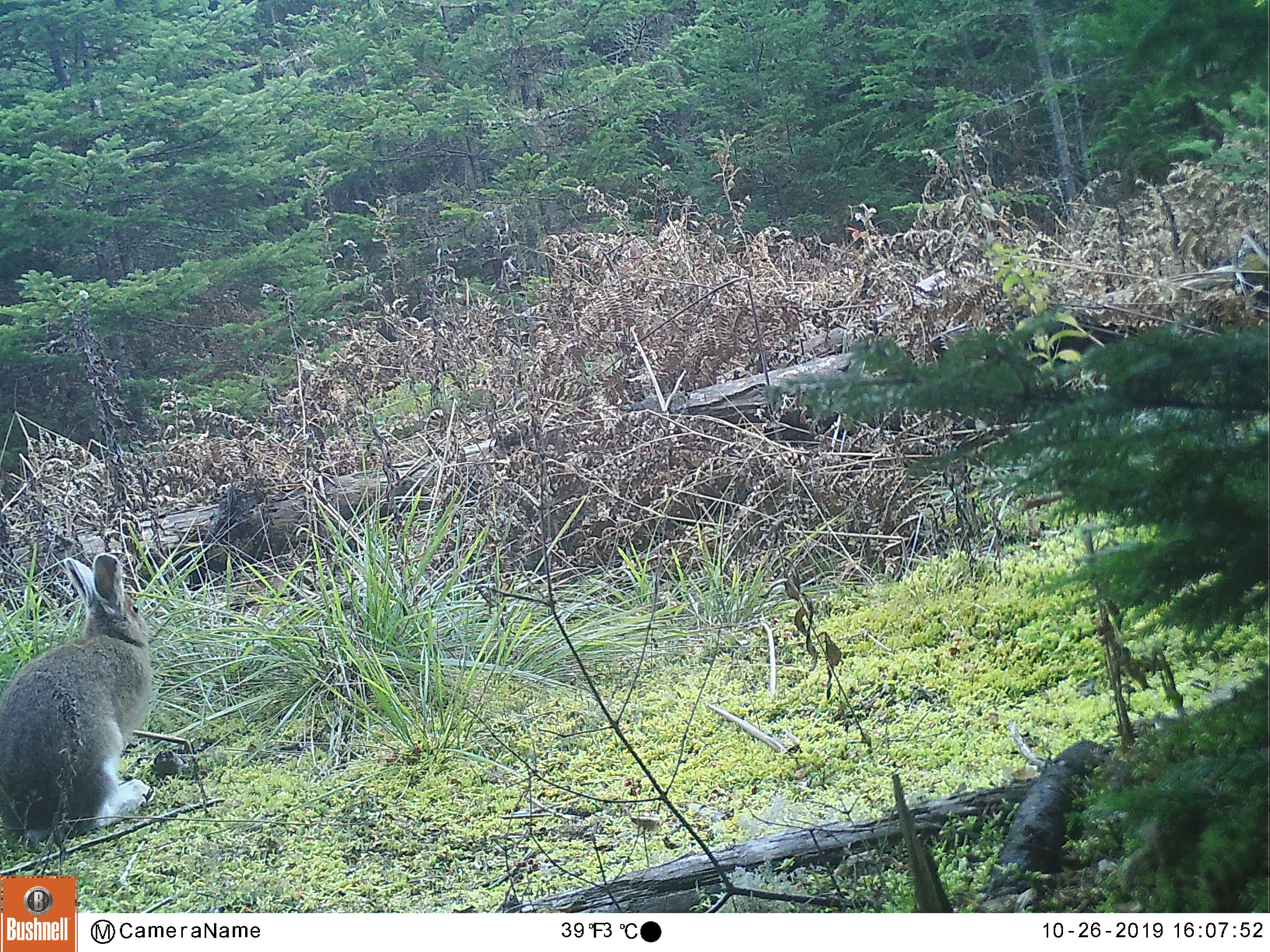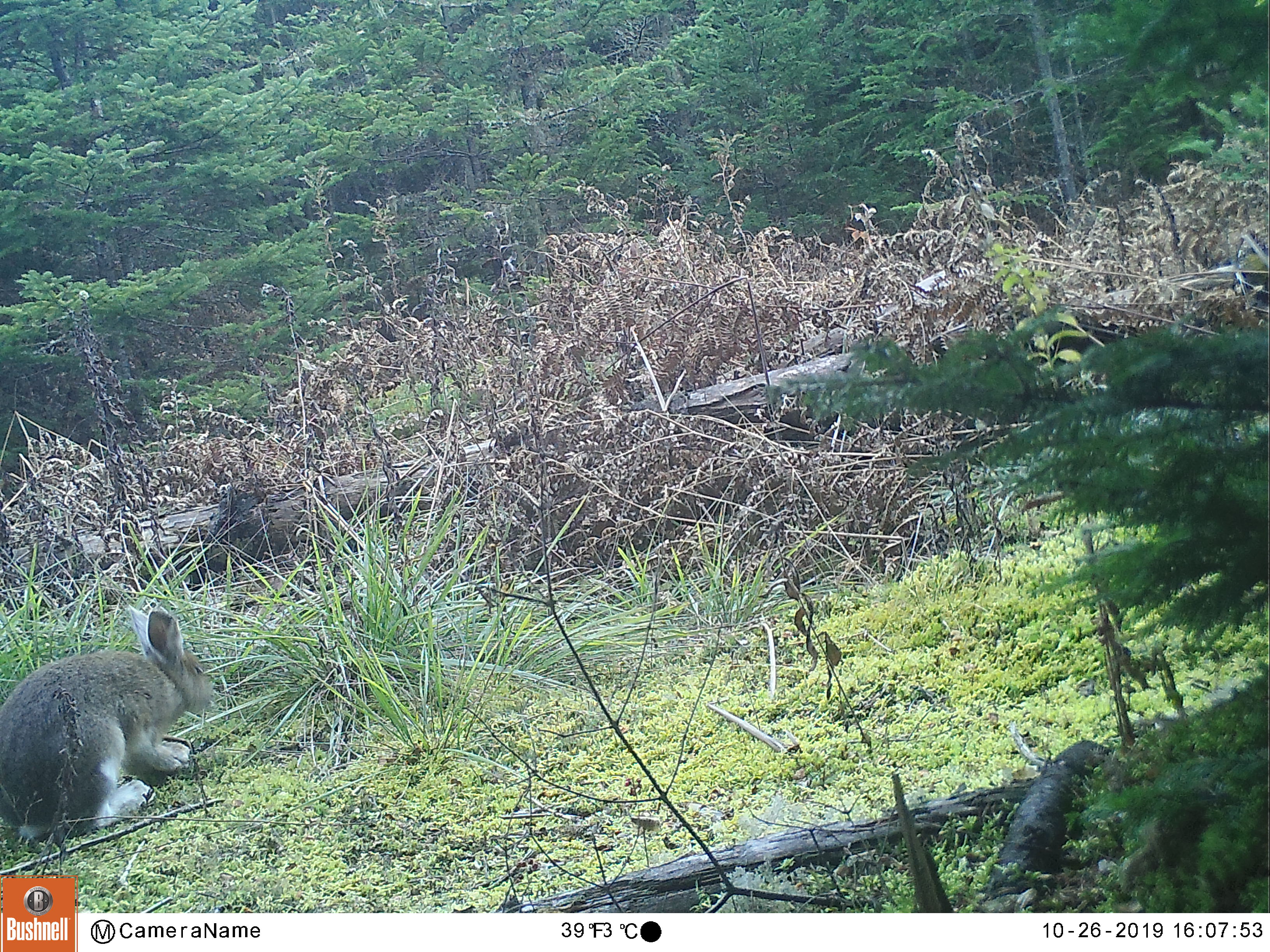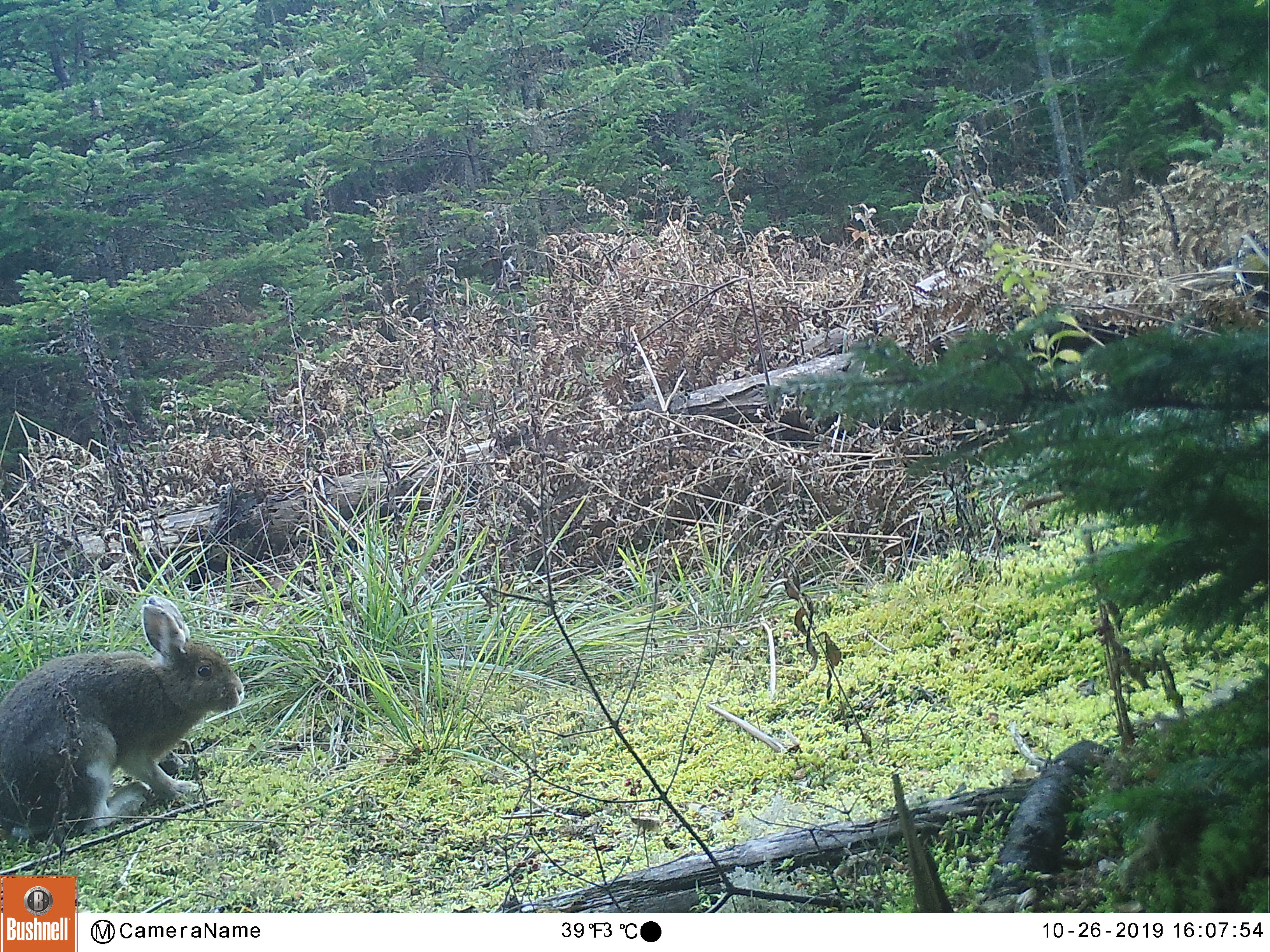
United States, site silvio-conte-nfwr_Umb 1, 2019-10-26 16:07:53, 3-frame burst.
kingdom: Animalia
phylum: Chordata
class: Mammalia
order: Lagomorpha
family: Leporidae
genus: Lepus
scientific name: Lepus americanus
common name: snowshoe hare